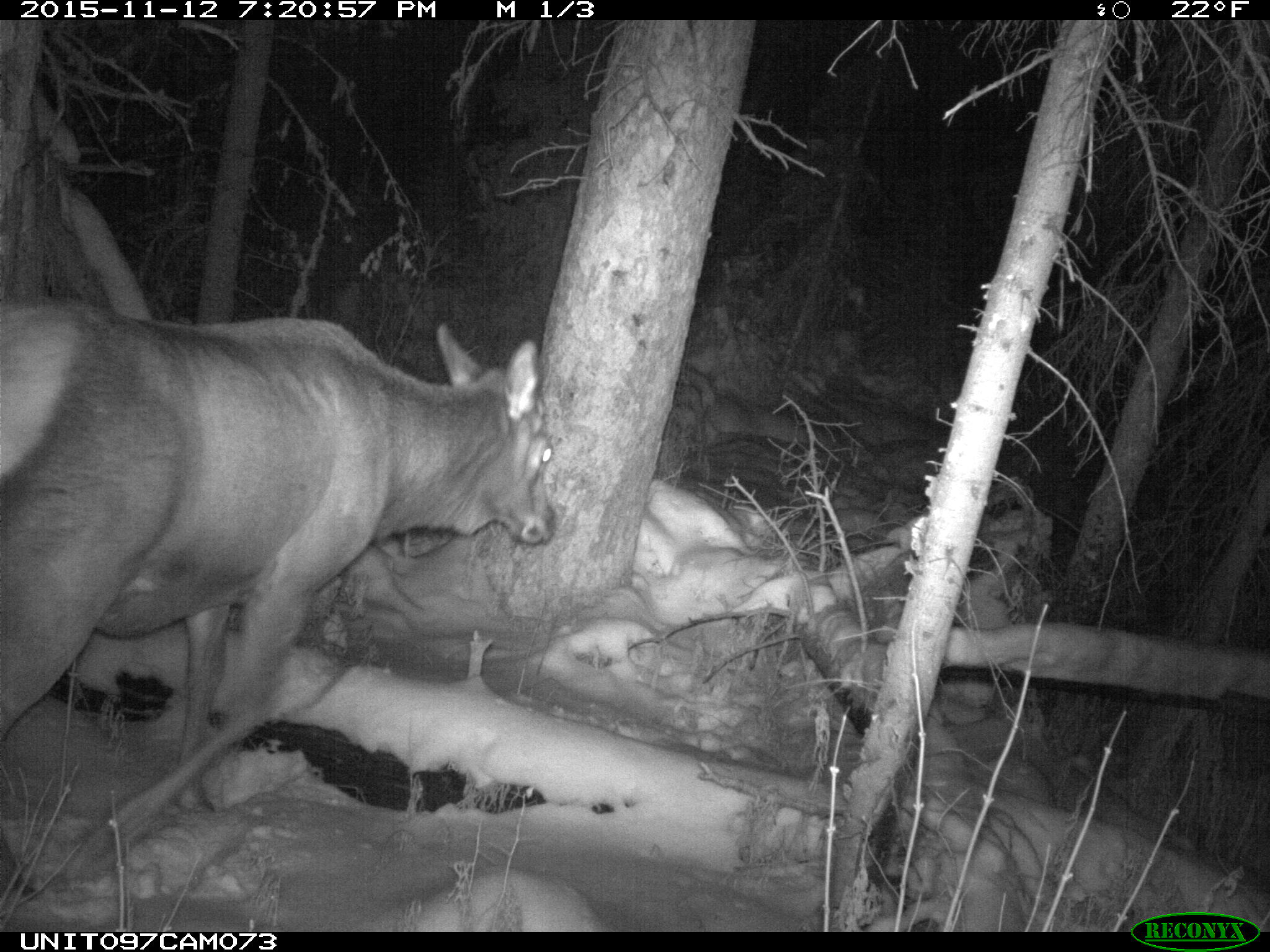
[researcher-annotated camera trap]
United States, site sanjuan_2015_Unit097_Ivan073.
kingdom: Animalia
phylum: Chordata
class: Mammalia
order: Artiodactyla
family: Cervidae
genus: Cervus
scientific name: Cervus elaphus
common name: red deer